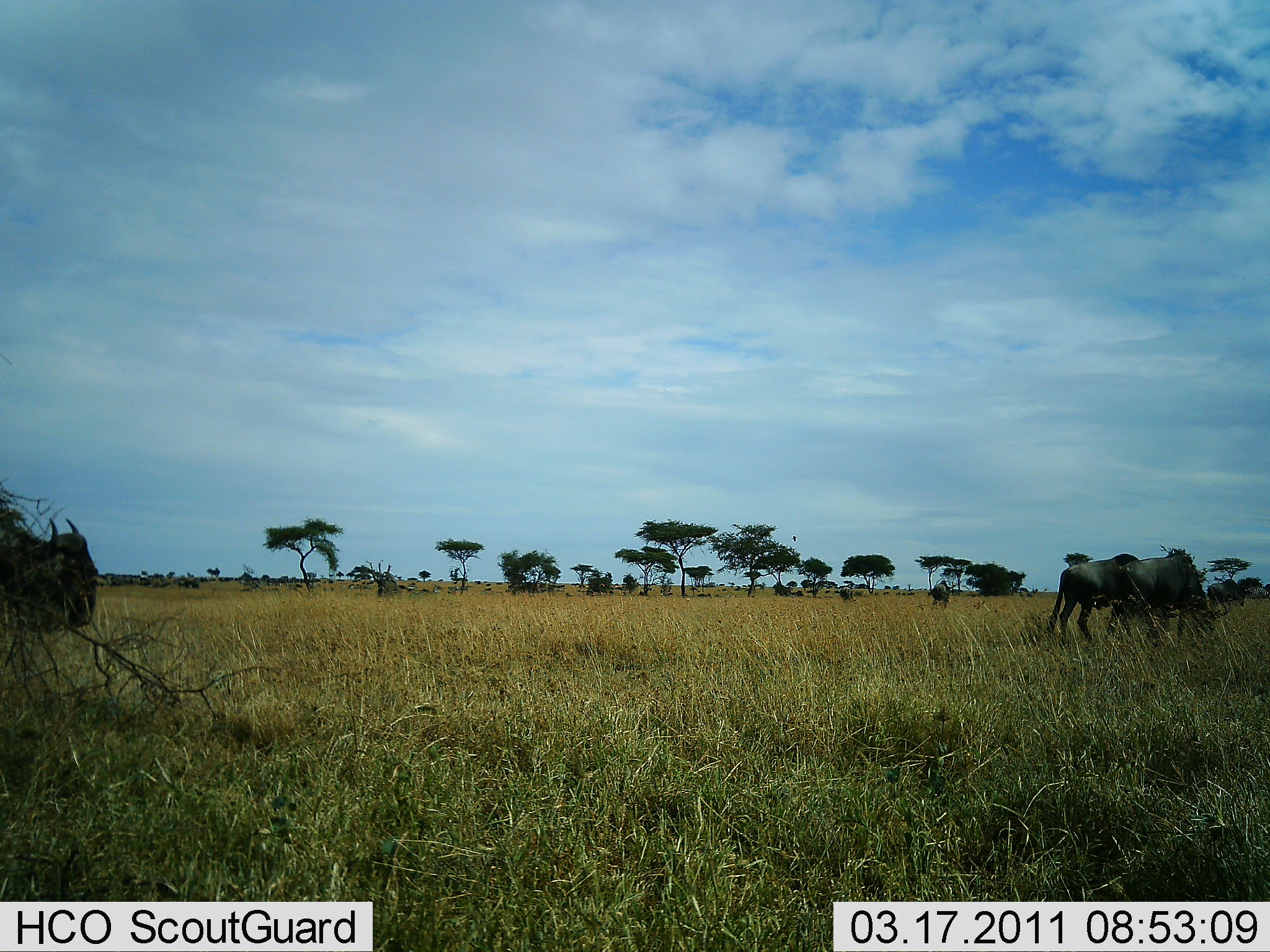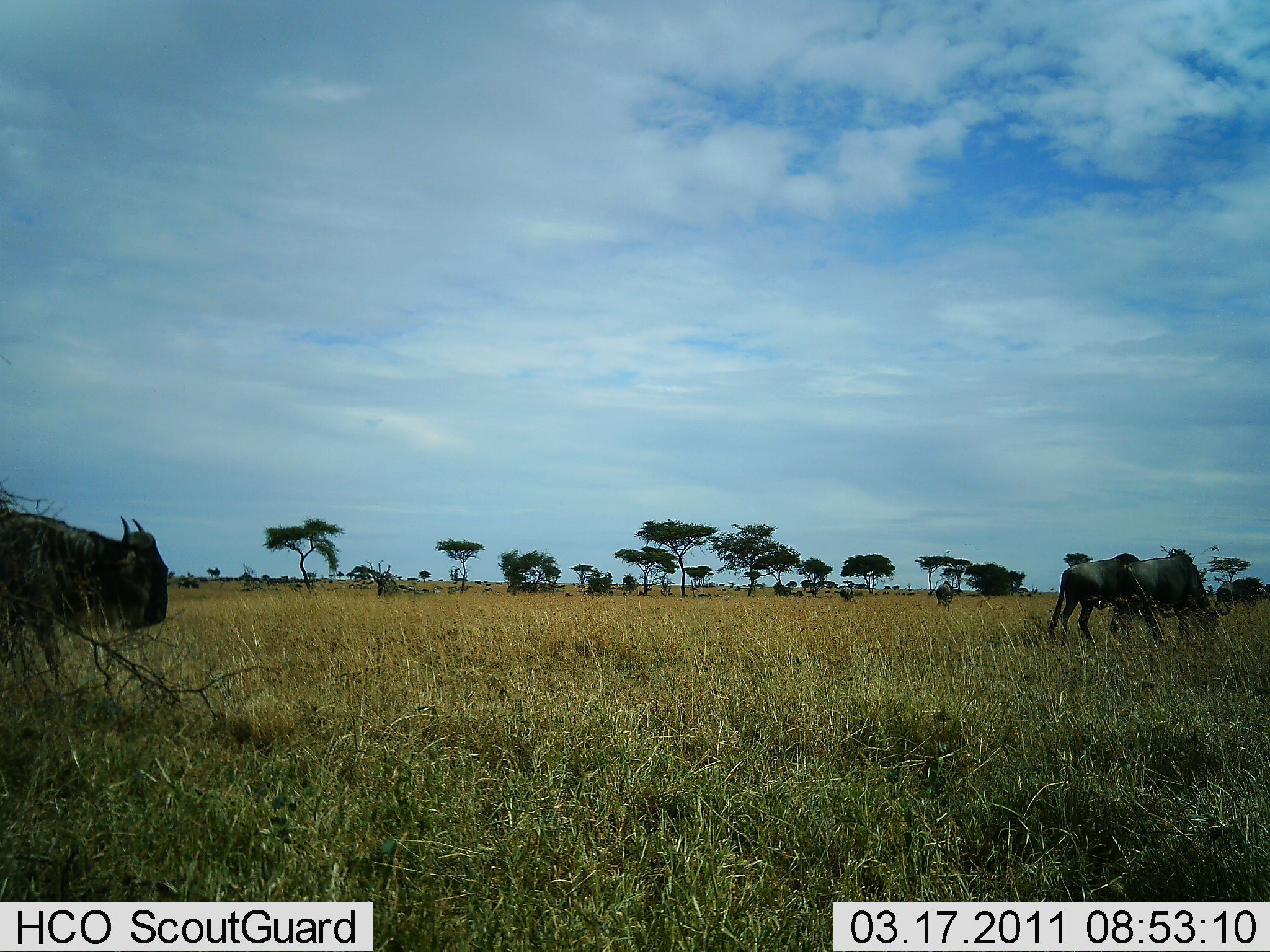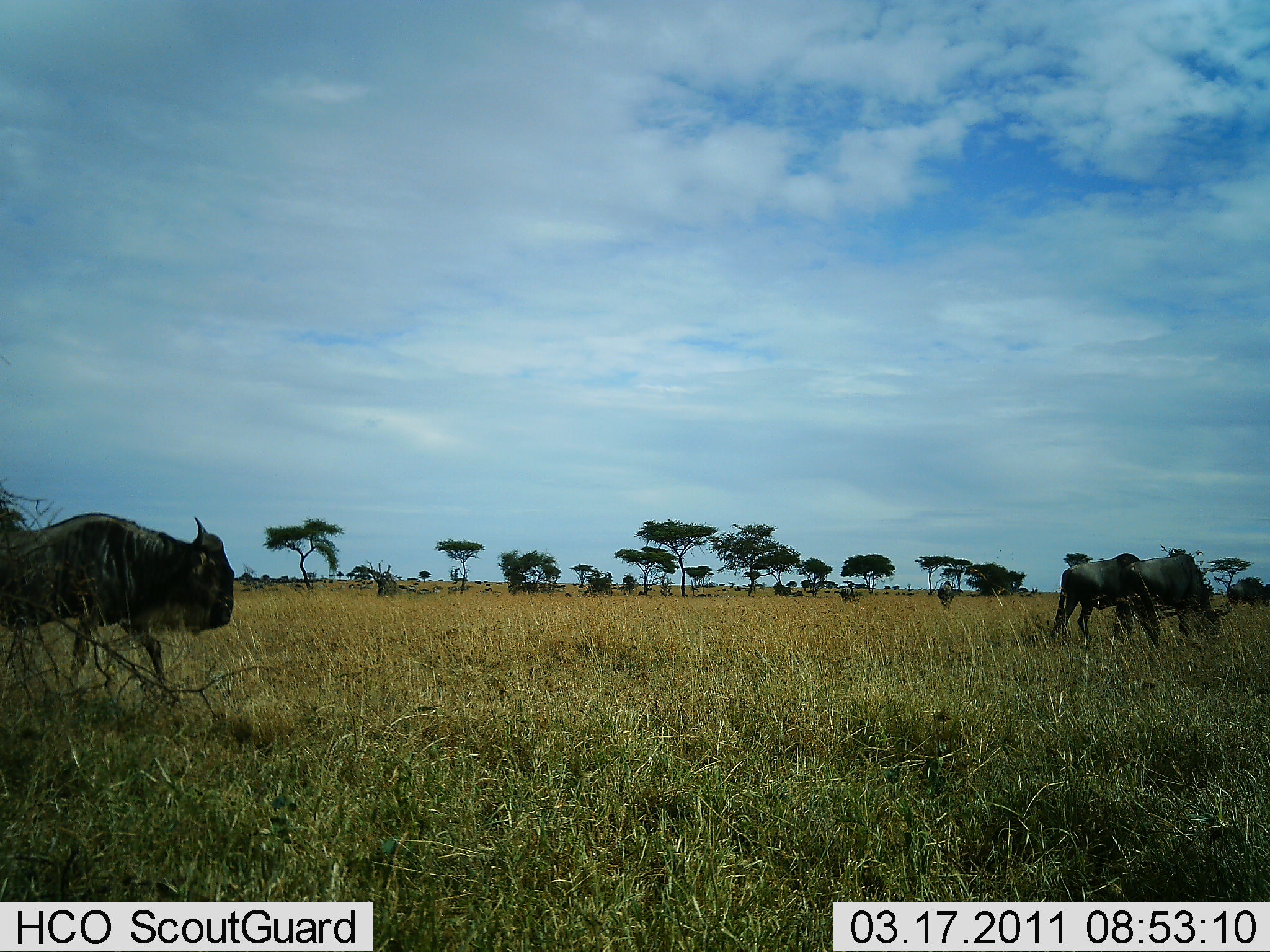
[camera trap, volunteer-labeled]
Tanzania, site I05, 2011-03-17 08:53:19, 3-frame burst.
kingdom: Animalia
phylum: Chordata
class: Mammalia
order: Artiodactyla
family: Bovidae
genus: Connochaetes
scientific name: Connochaetes taurinus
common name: blue wildebeest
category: wildebeest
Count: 3.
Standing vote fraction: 27%.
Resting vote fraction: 0%.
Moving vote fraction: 82%.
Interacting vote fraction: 0%.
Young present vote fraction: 0%.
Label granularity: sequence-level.